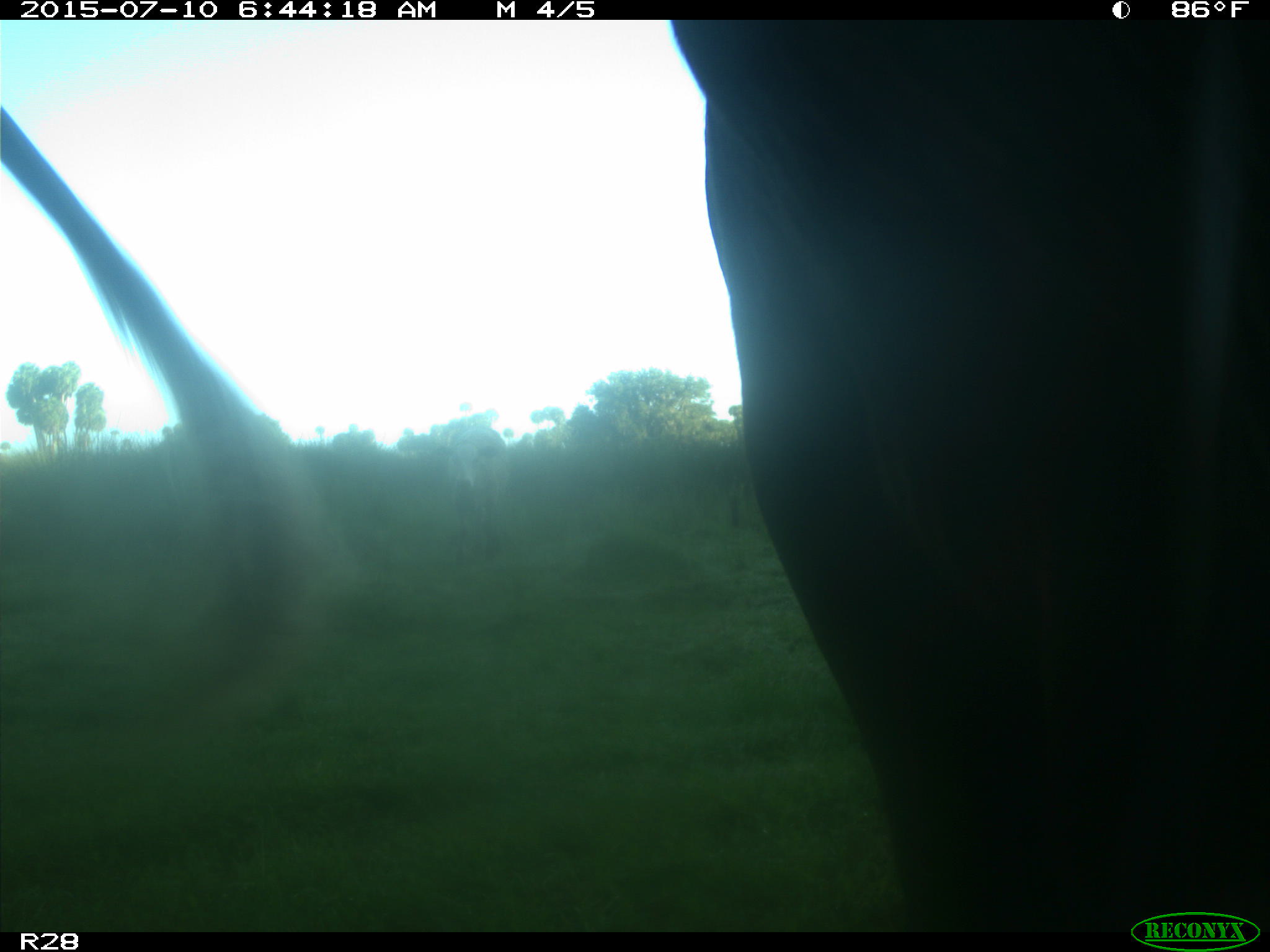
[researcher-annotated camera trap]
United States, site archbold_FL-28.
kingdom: Animalia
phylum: Chordata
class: Mammalia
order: Artiodactyla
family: Bovidae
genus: Bos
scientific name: Bos taurus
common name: domestic cow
Bos taurus (domestic cow).